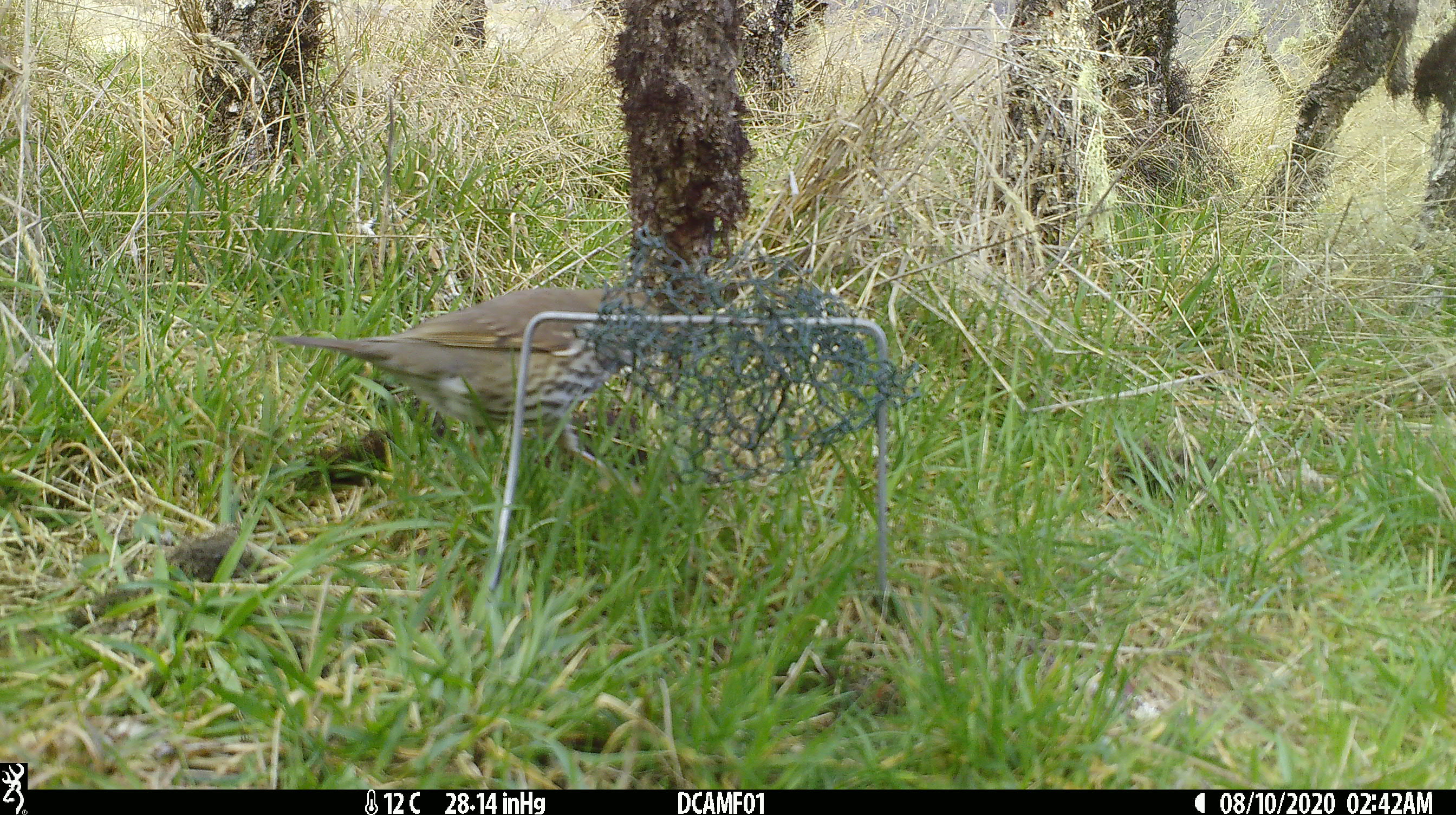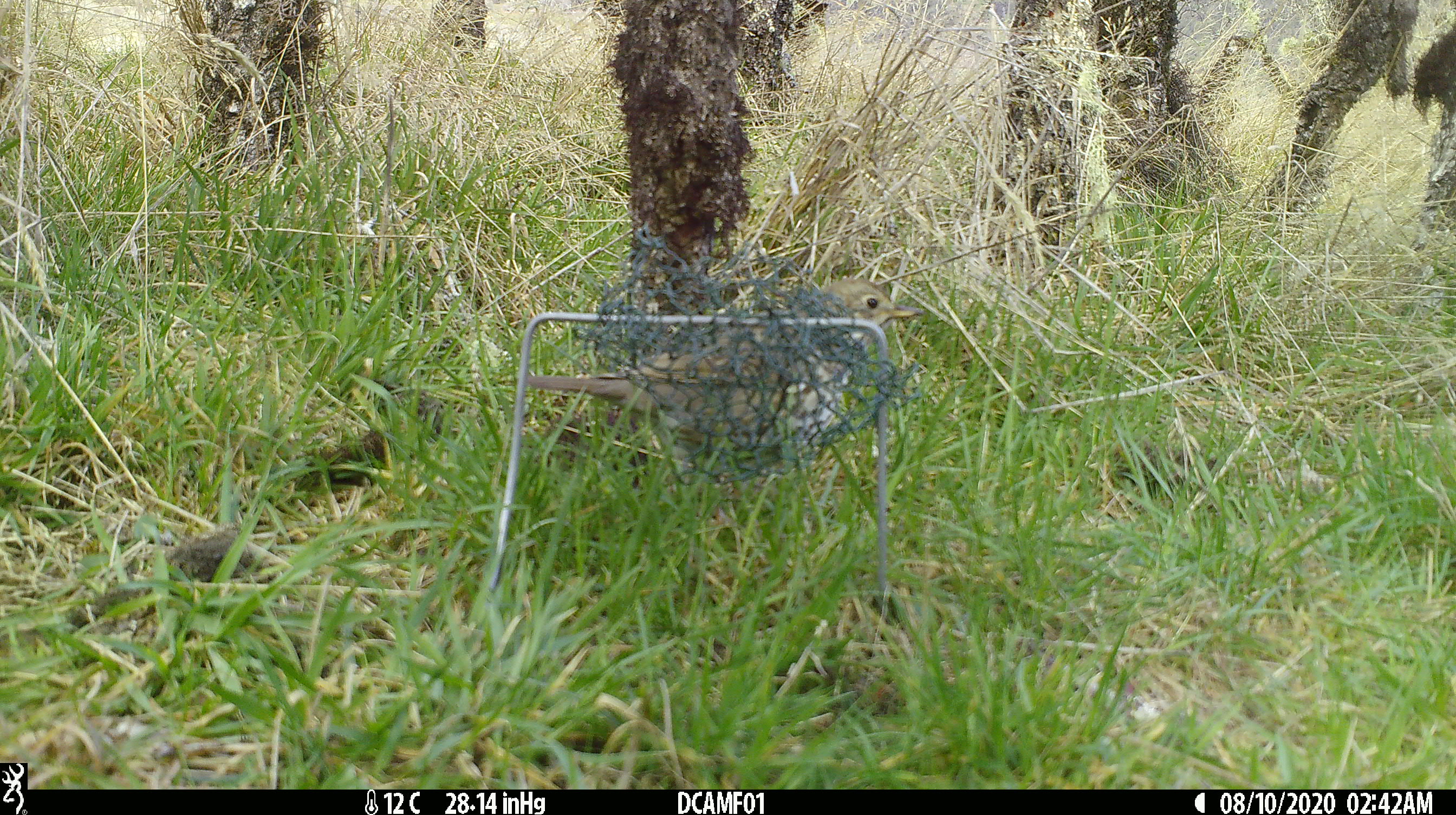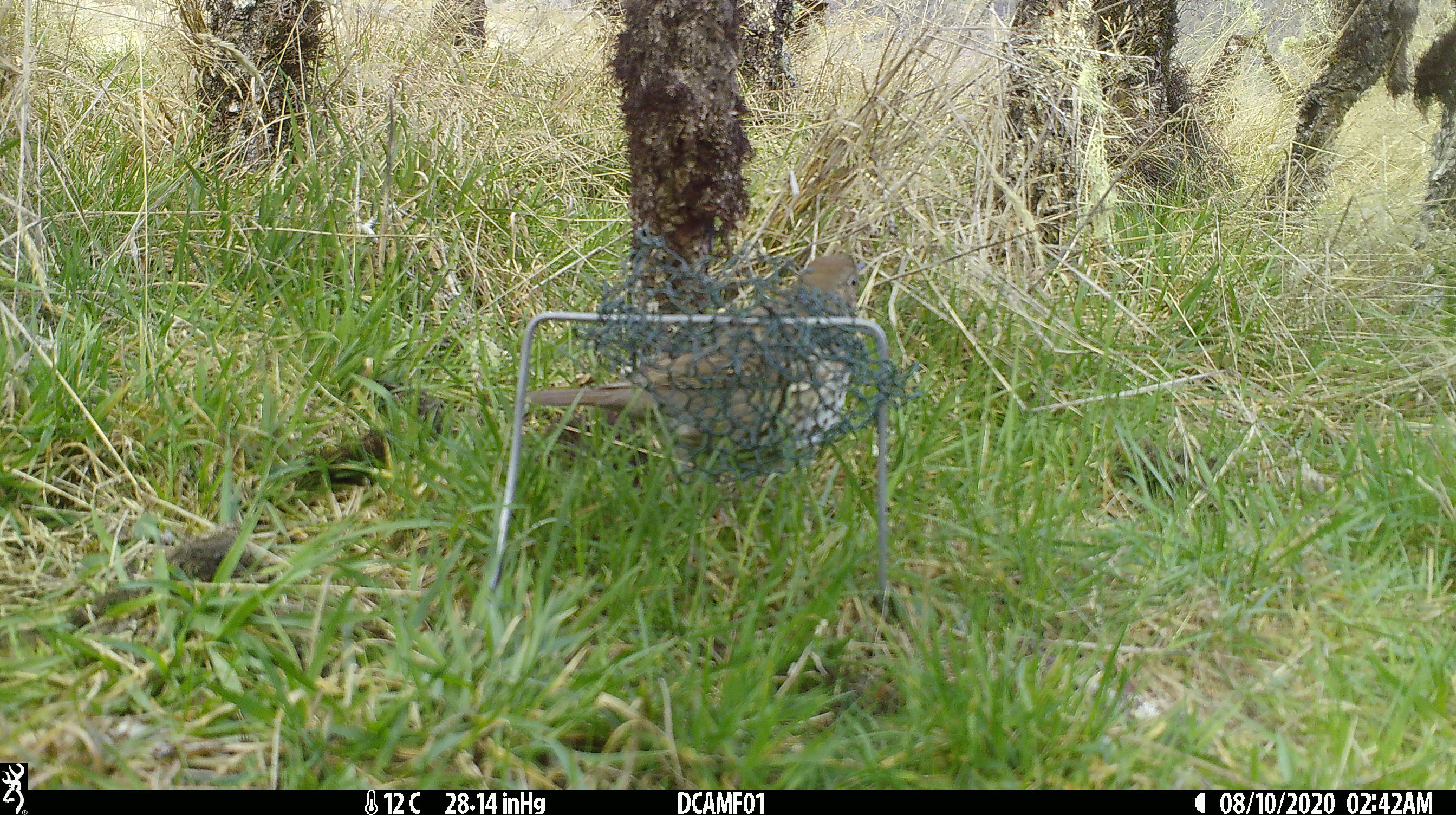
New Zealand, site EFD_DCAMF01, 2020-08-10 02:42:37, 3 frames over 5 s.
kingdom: Animalia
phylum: Chordata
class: Aves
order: Passeriformes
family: Turdidae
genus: Turdus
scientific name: Turdus philomelos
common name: song thrush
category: thrush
Thrush (song thrush) (Turdus philomelos).